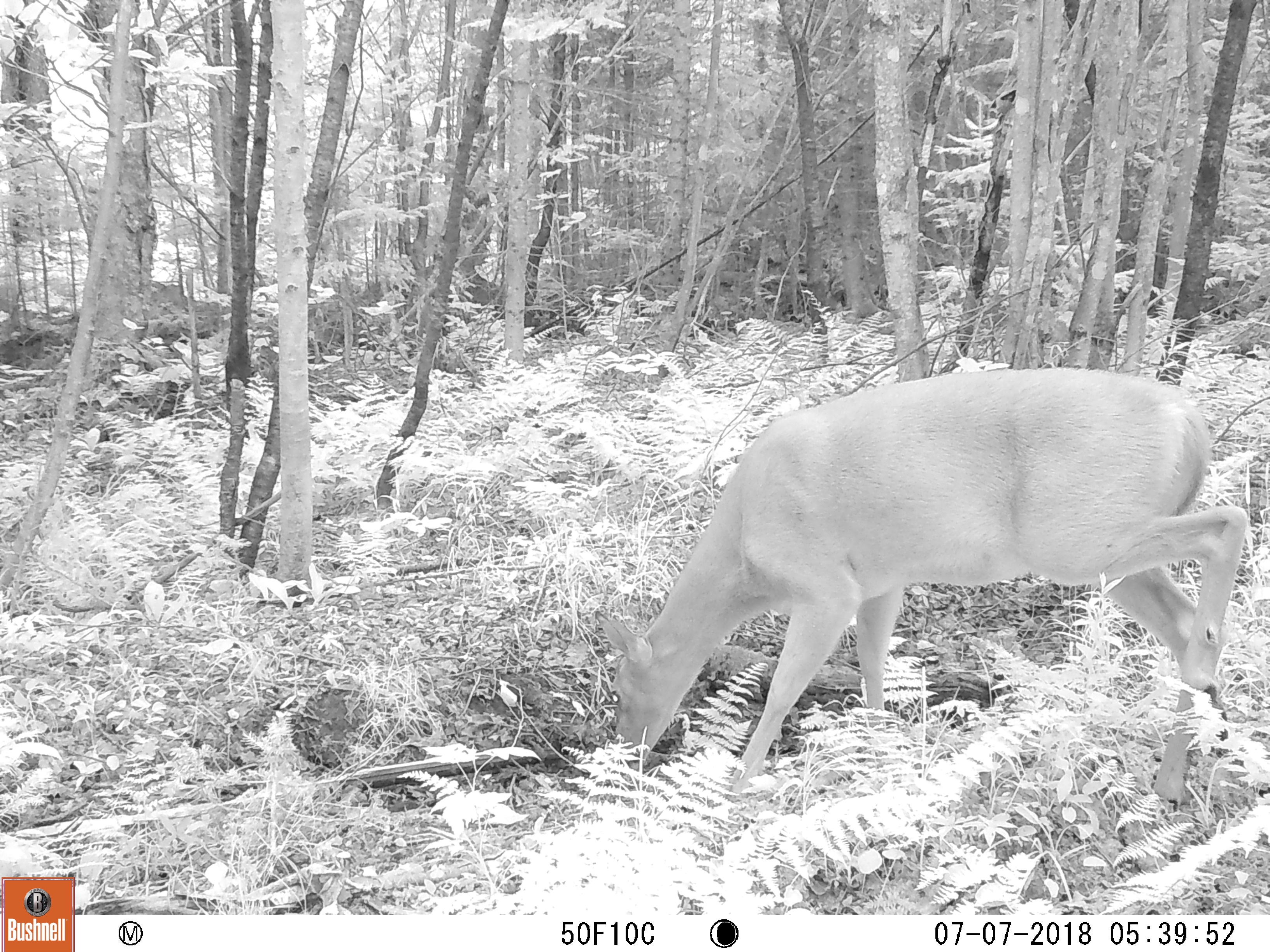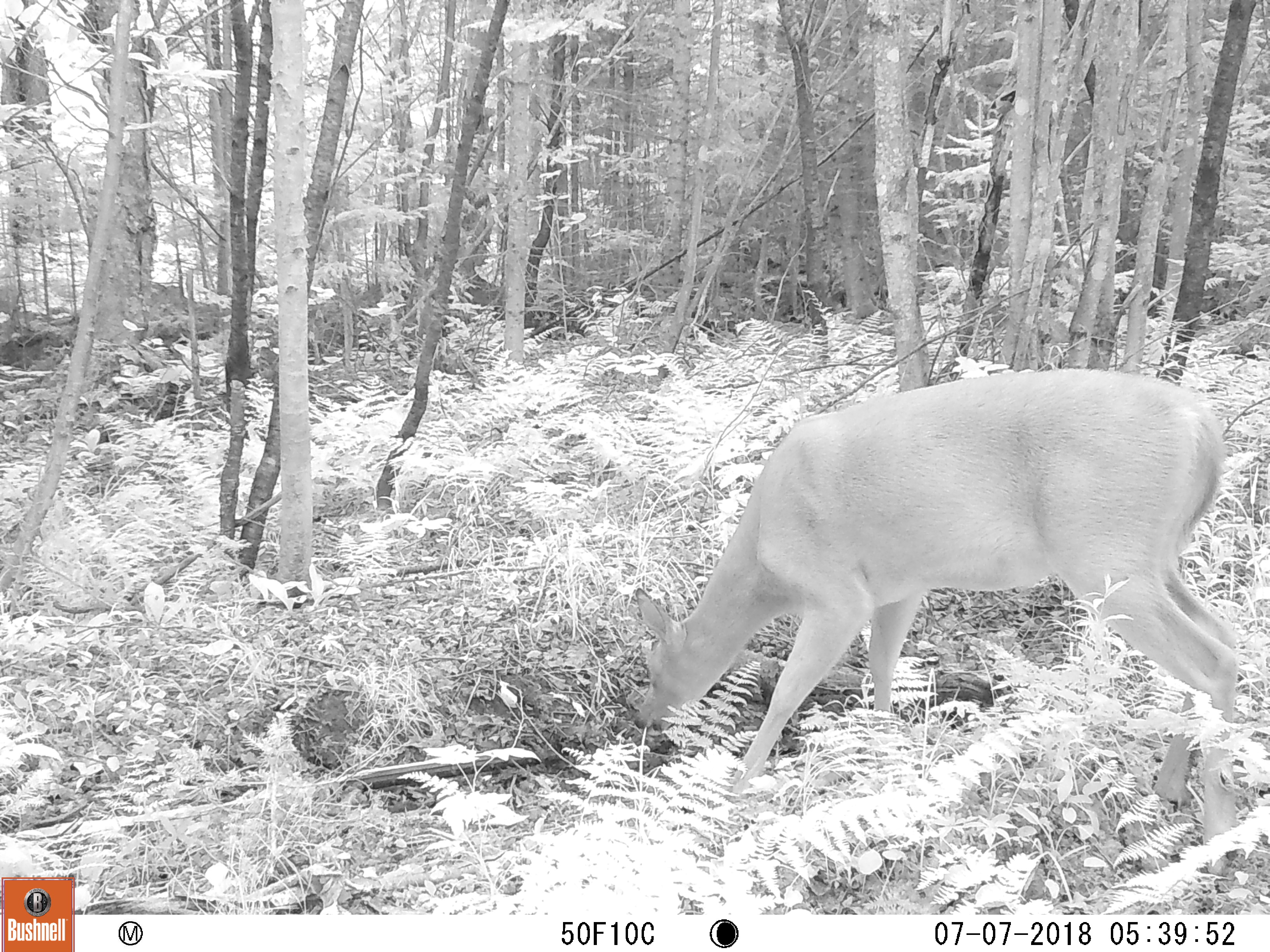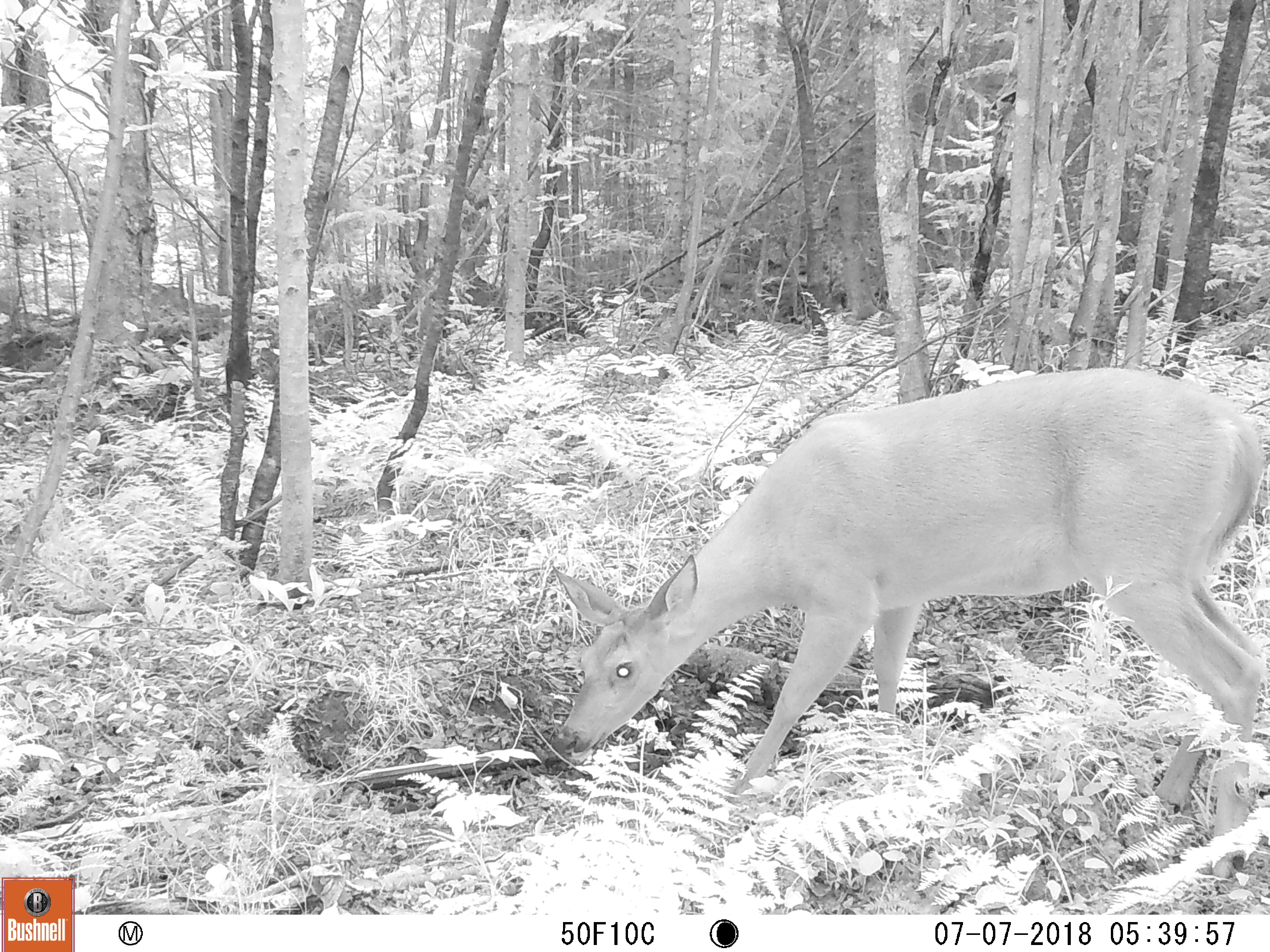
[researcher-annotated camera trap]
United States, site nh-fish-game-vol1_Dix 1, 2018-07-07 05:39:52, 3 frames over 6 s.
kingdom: Animalia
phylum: Chordata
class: Mammalia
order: Artiodactyla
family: Cervidae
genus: Odocoileus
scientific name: Odocoileus virginianus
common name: white-tailed deer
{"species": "white-tailed deer (Odocoileus virginianus)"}